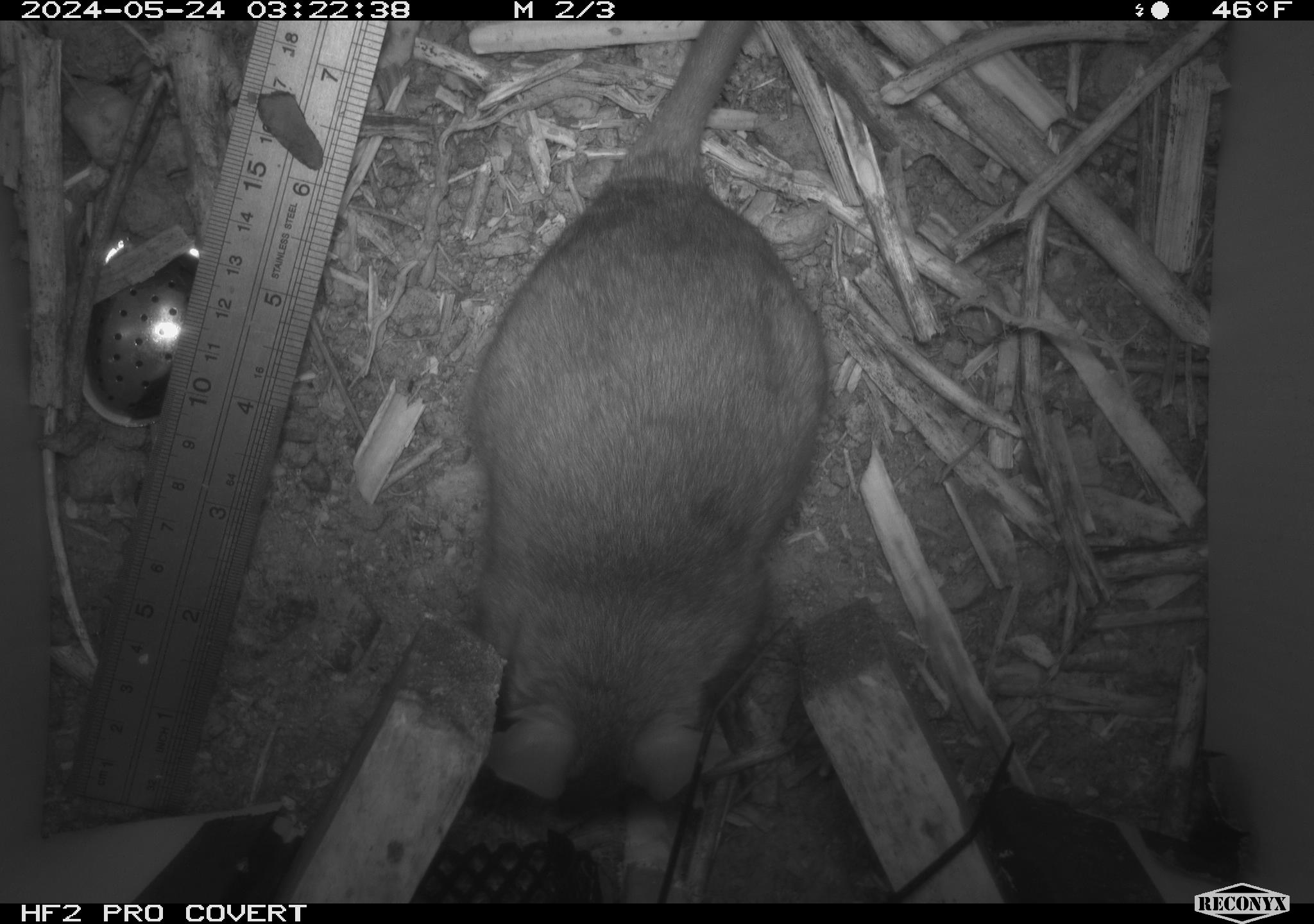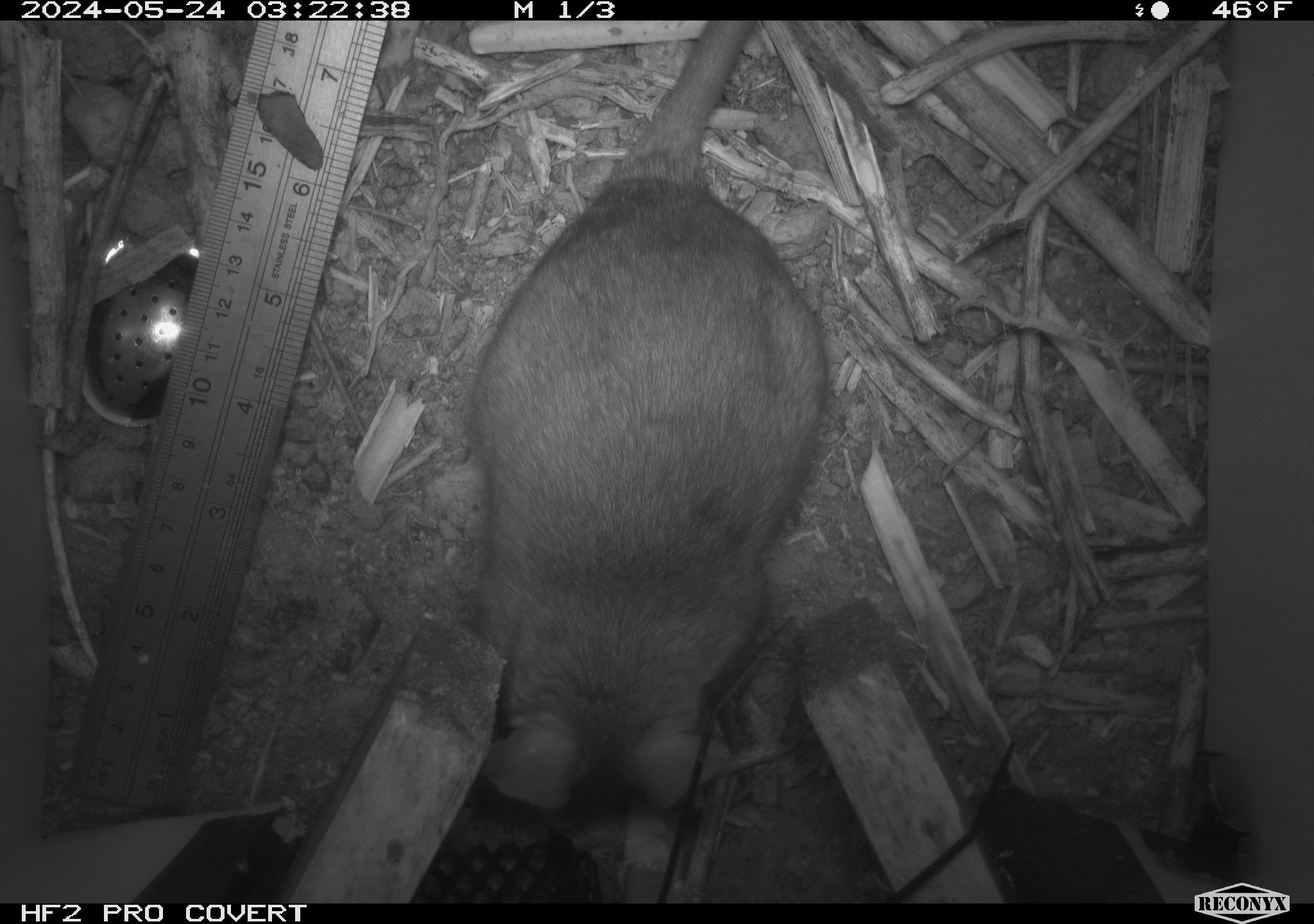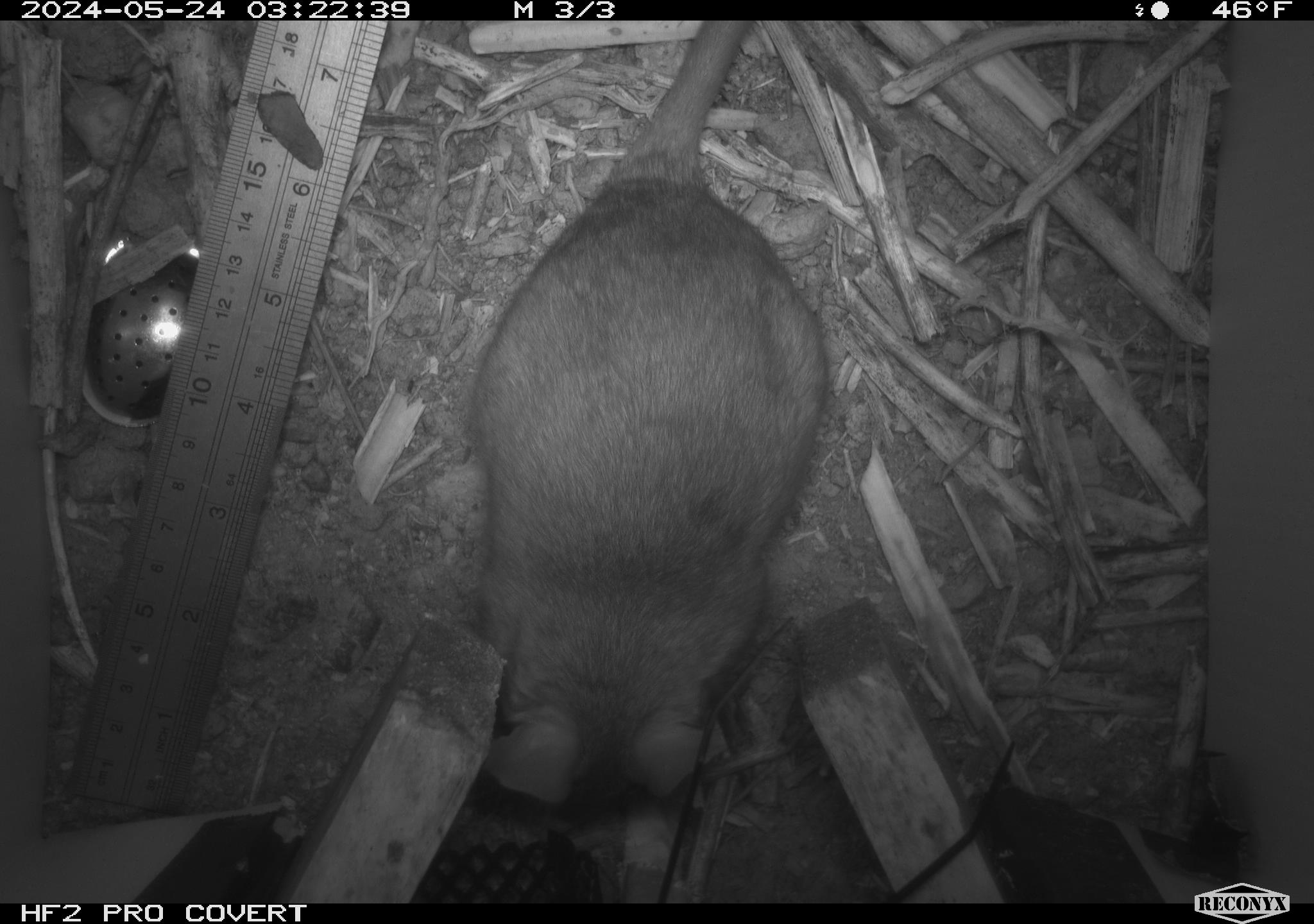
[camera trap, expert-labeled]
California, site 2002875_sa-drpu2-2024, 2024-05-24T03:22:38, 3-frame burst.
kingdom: Animalia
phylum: Chordata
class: Mammalia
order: Rodentia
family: Cricetidae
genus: Neotoma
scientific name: Neotoma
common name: pack rat or woodrat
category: neotoma species